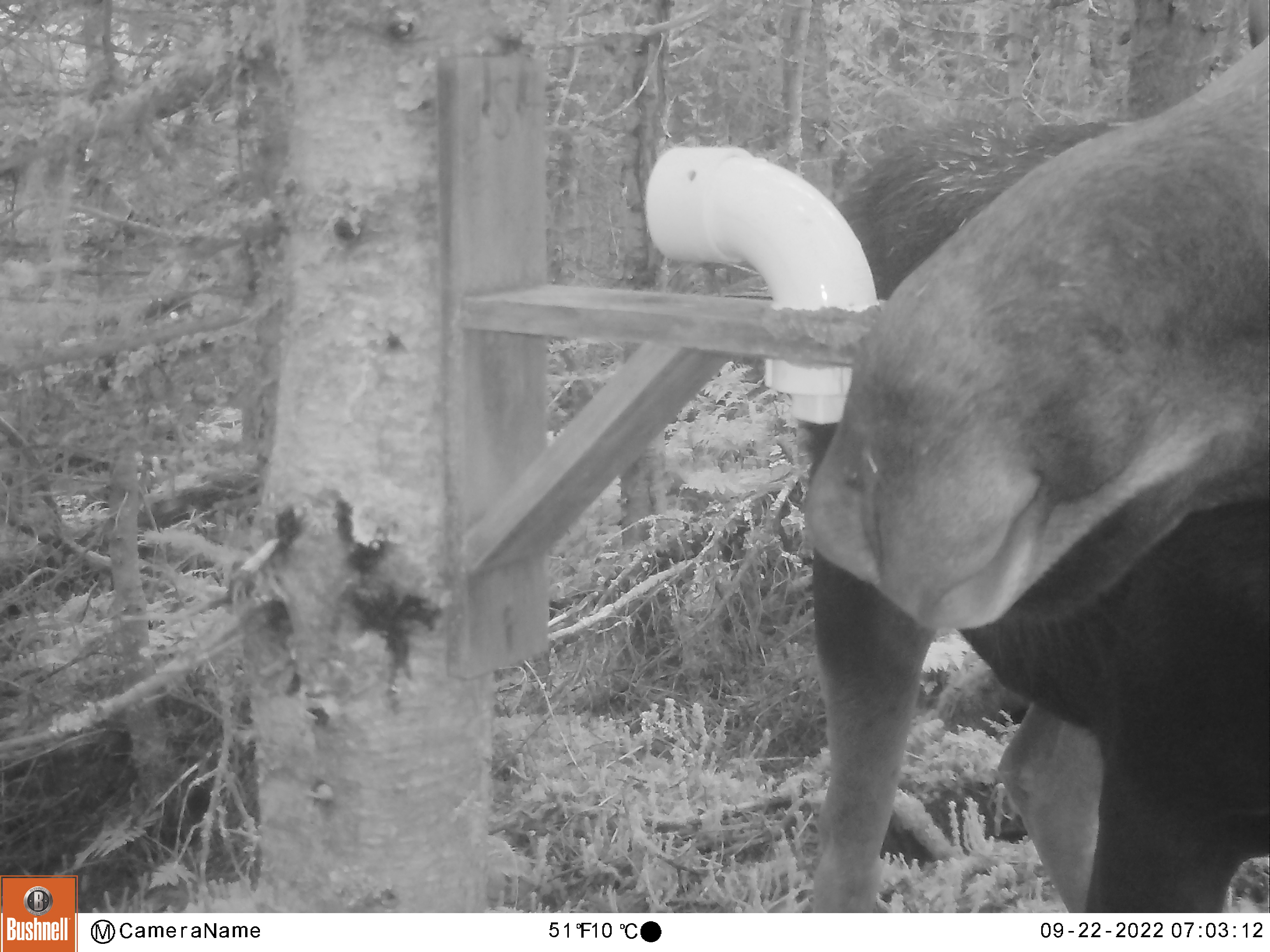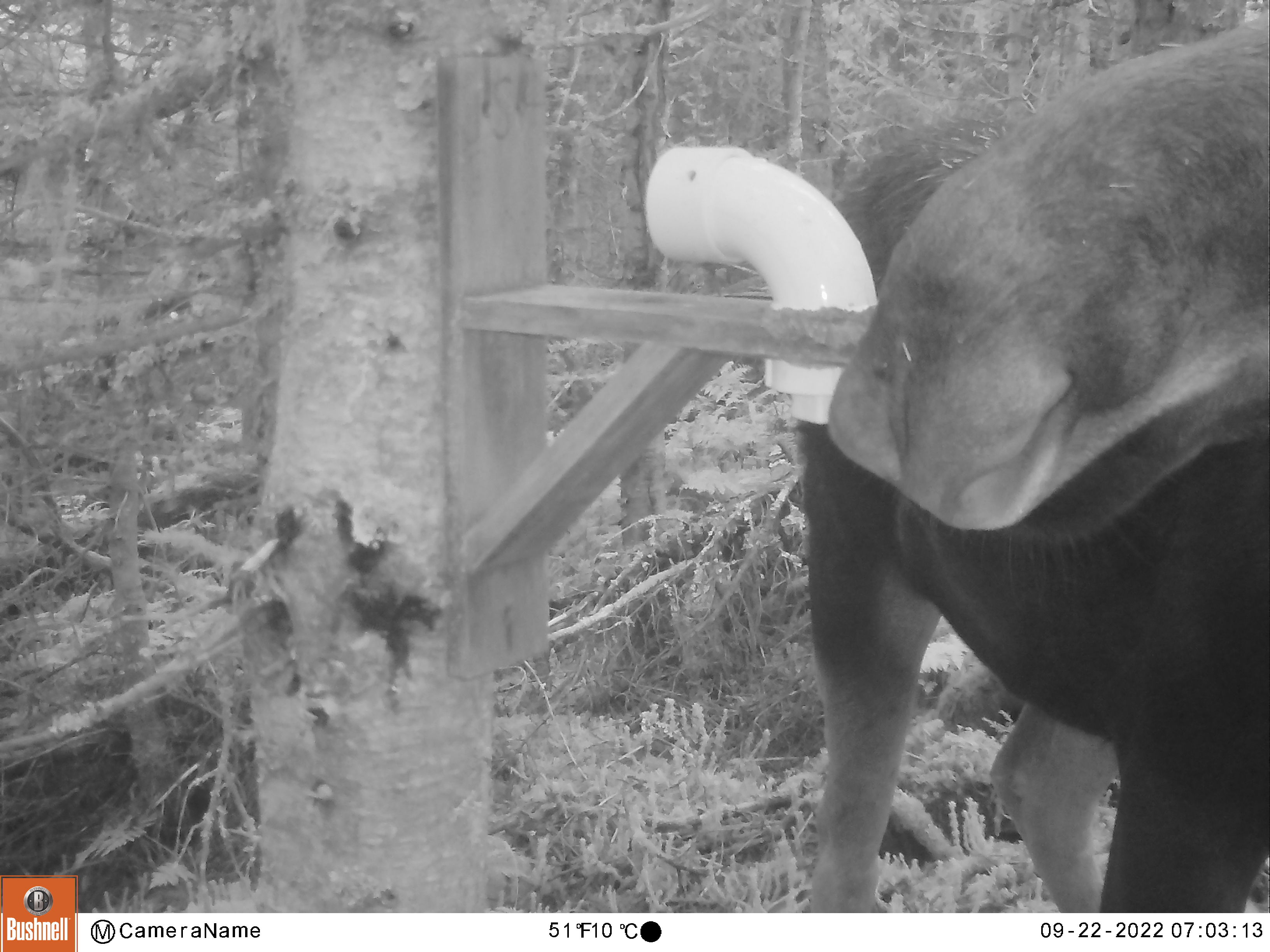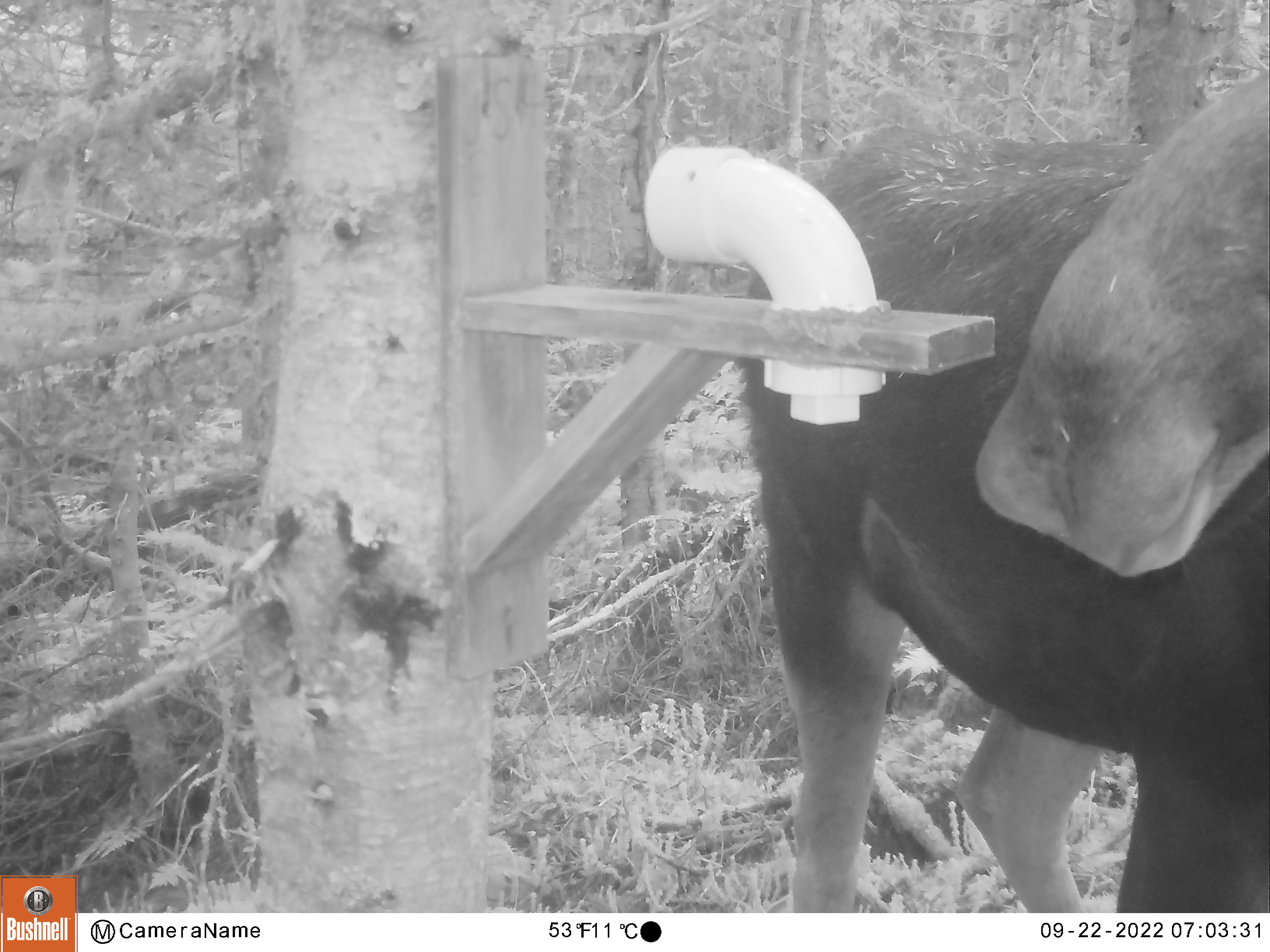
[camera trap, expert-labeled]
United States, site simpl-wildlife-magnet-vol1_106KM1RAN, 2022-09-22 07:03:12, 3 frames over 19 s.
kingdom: Animalia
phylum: Chordata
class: Mammalia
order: Artiodactyla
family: Cervidae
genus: Alces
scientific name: Alces alces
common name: moose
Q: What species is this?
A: Moose (Alces alces).